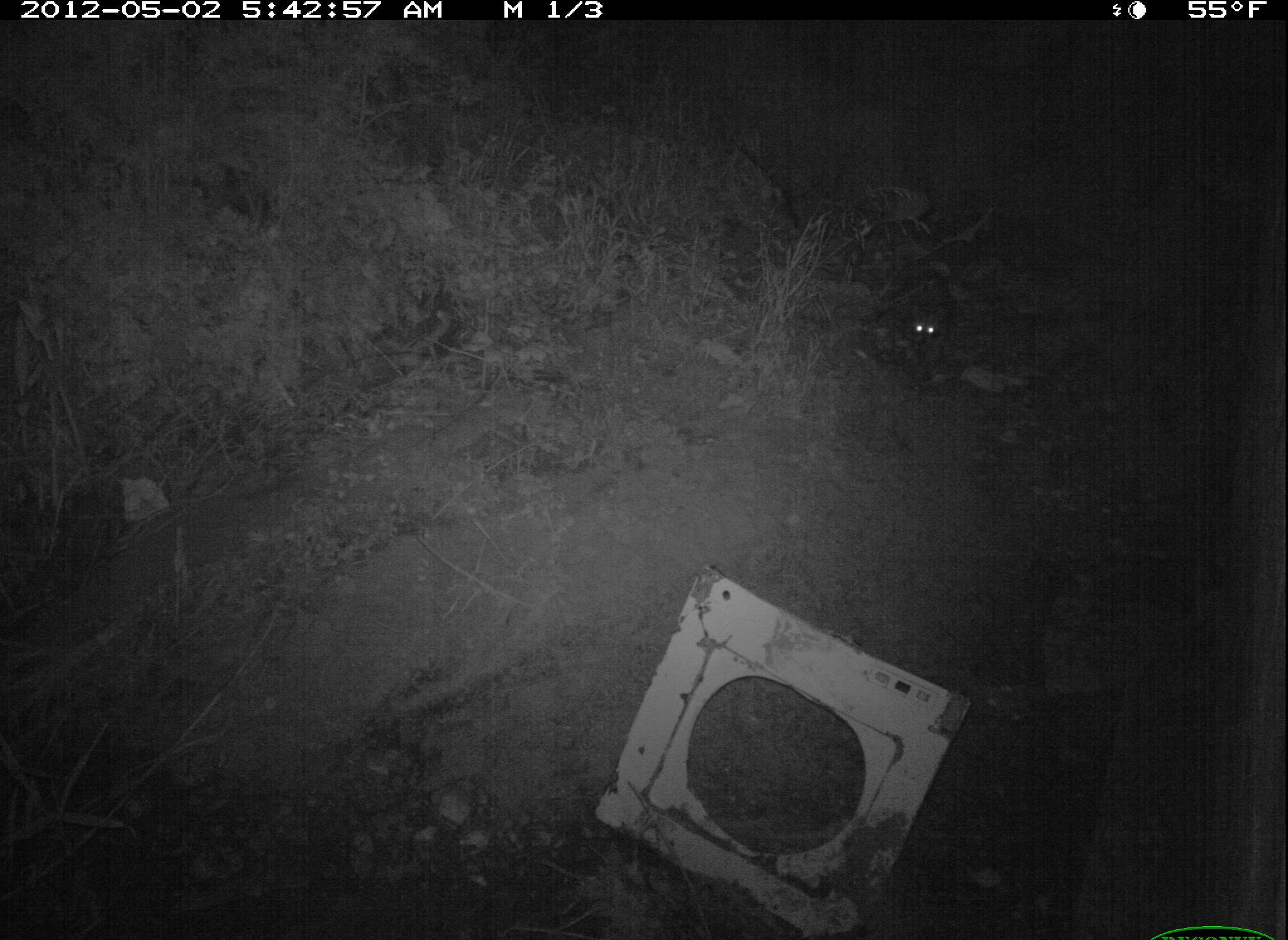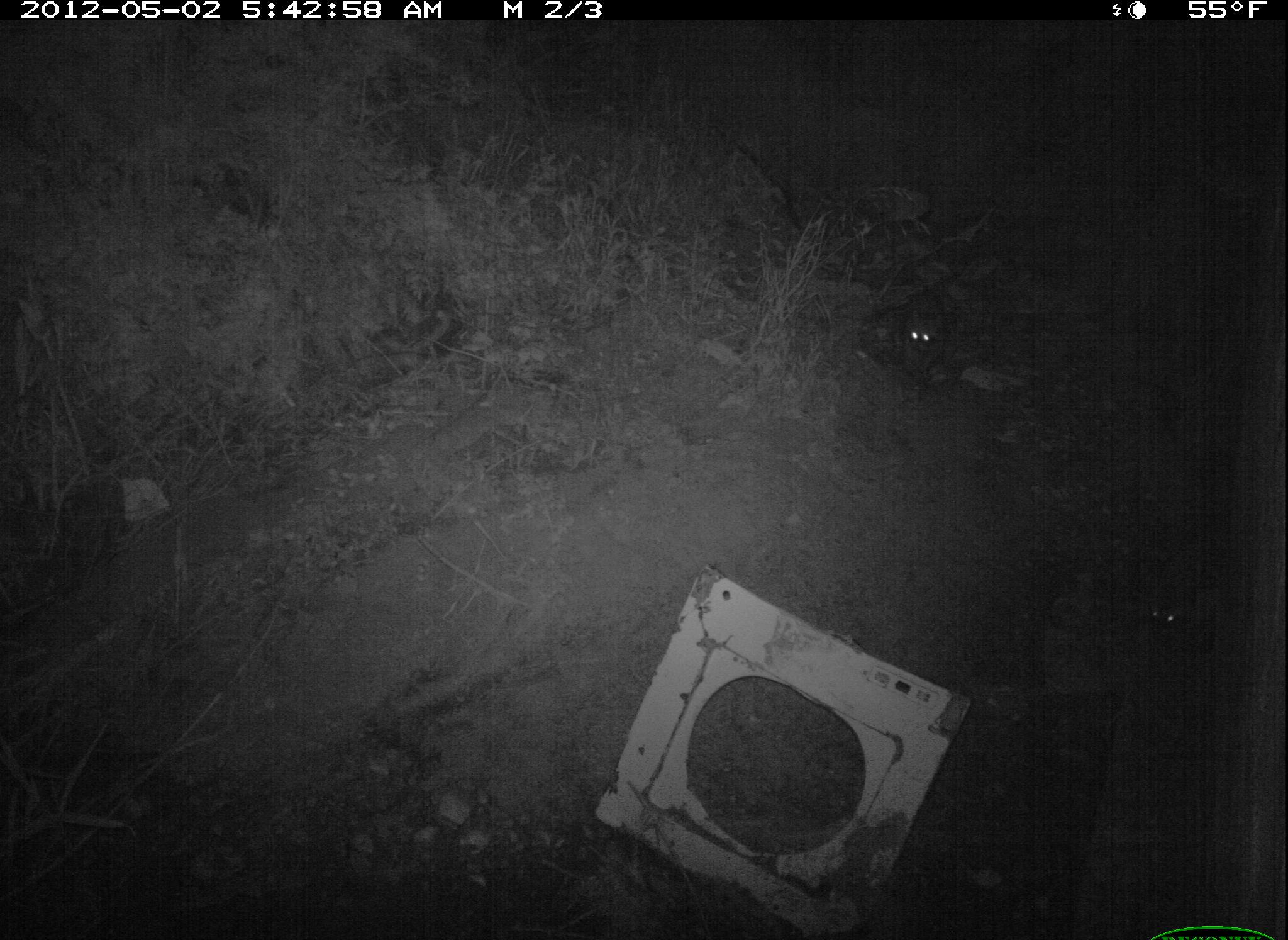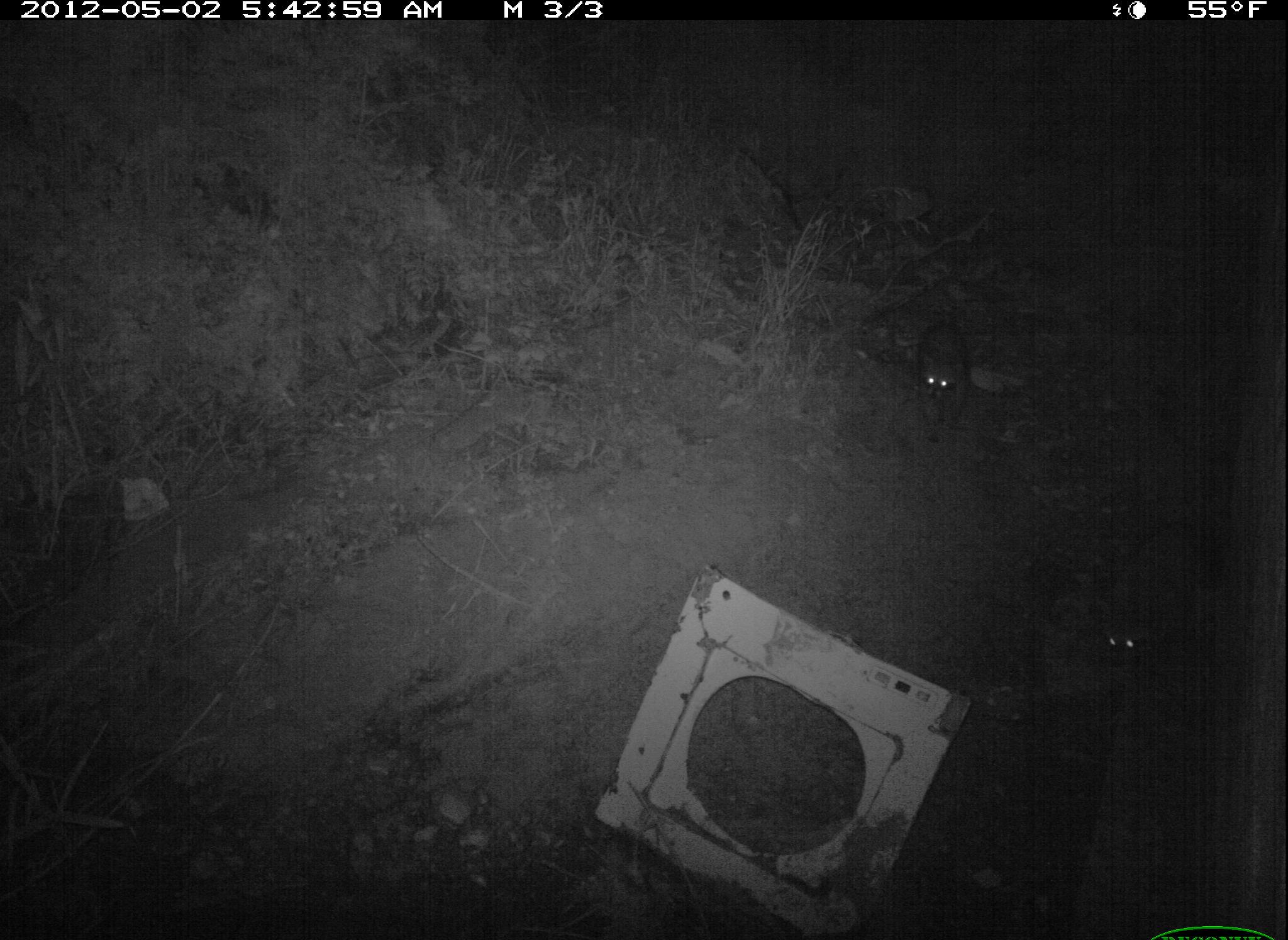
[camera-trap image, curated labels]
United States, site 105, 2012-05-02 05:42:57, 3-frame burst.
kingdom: Animalia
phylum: Chordata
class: Mammalia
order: Carnivora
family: Procyonidae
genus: Procyon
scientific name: Procyon lotor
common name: raccoon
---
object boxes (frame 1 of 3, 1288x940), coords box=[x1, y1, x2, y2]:
raccoon: box=[889, 242, 963, 377]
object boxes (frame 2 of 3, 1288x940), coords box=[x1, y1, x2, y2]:
raccoon: box=[863, 272, 969, 393]; box=[1132, 567, 1209, 646]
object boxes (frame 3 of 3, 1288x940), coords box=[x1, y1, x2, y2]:
raccoon: box=[894, 300, 995, 454]; box=[1074, 572, 1175, 704]